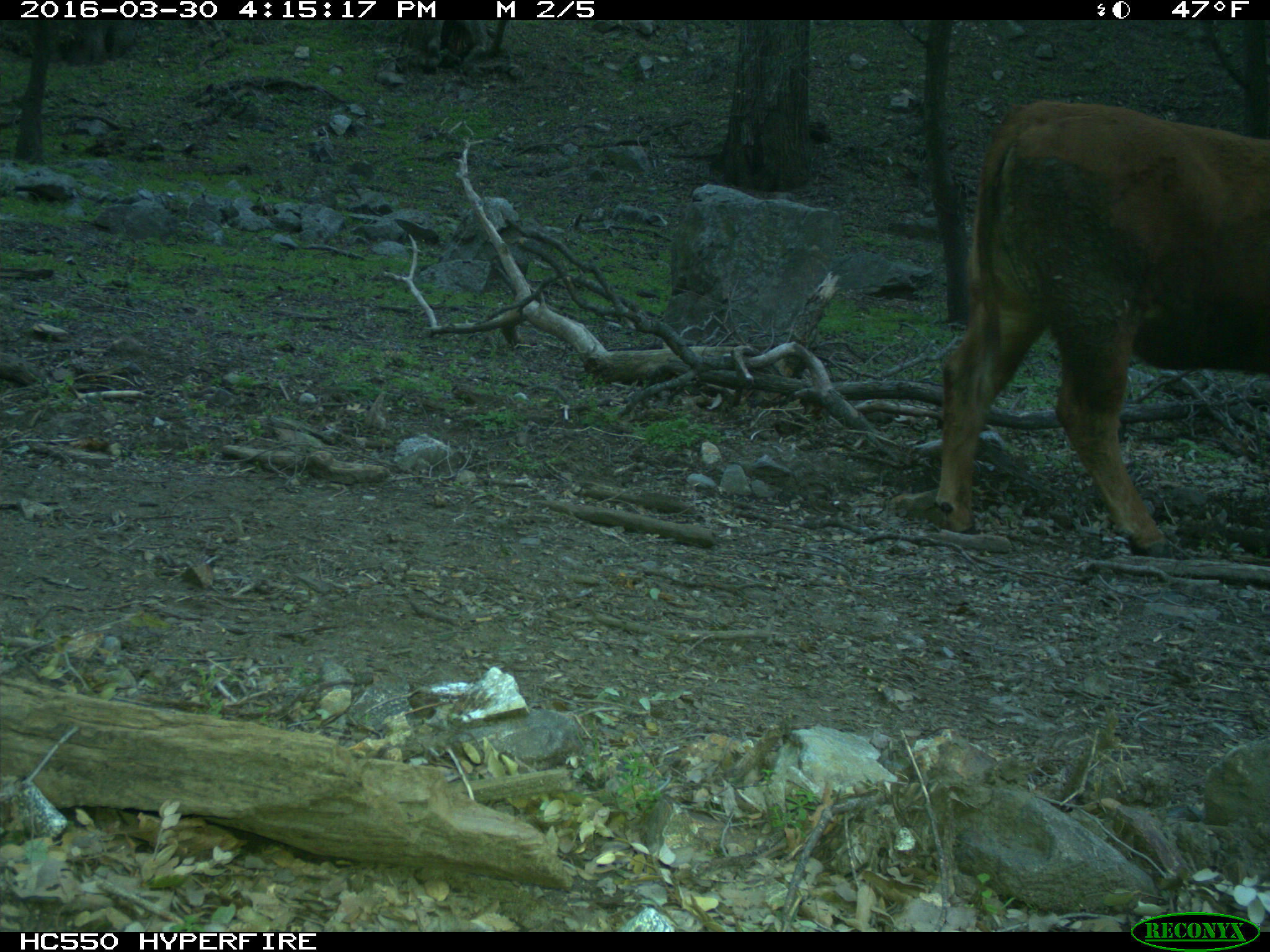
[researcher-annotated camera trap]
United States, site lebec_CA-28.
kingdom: Animalia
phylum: Chordata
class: Mammalia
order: Artiodactyla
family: Bovidae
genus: Bos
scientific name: Bos taurus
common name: domestic cow